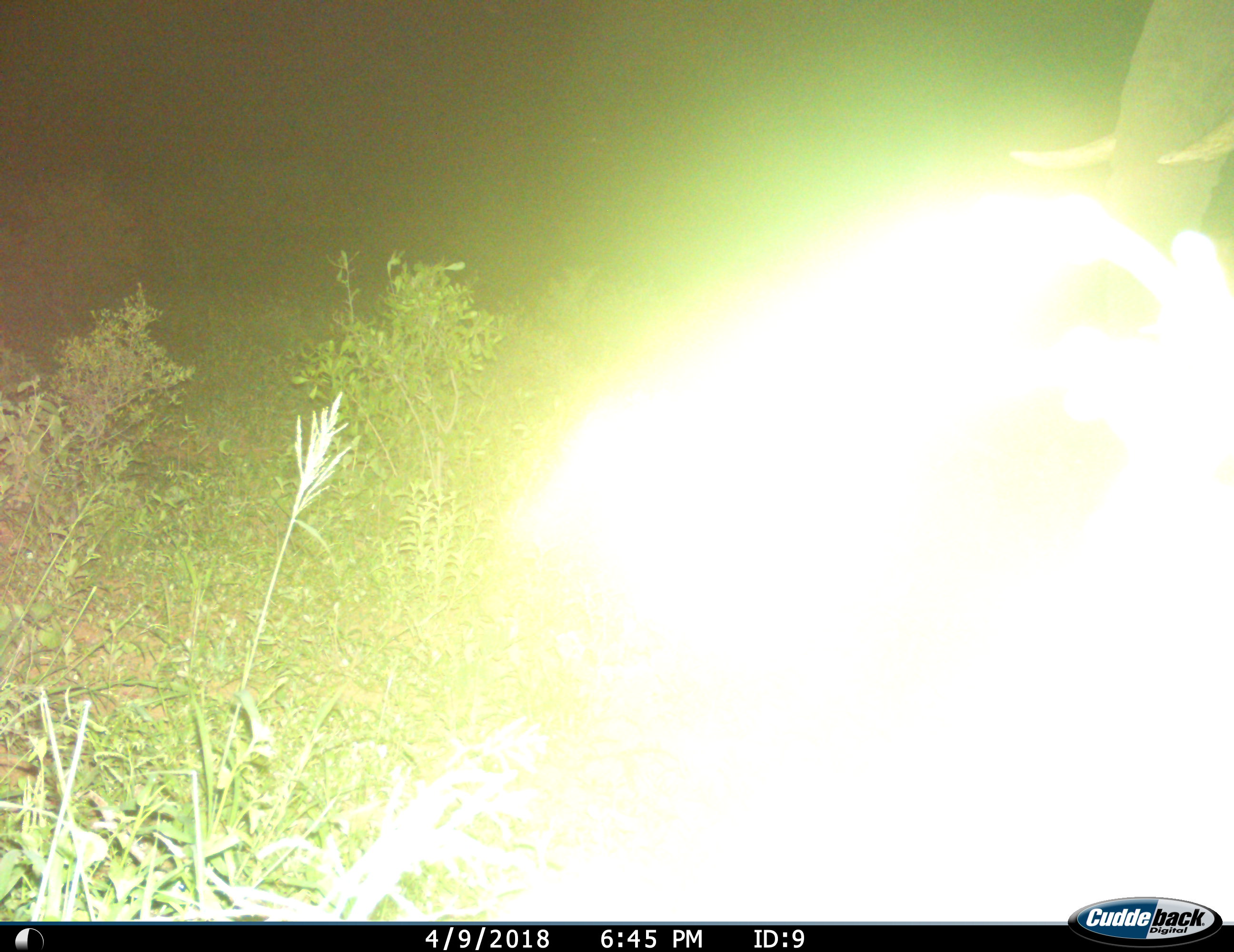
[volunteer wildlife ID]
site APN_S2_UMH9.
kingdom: Animalia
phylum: Chordata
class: Mammalia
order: Proboscidea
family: Elephantidae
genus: Loxodonta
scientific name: Loxodonta africana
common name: african bush elephant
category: elephant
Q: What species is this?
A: Elephant (african bush elephant) (Loxodonta africana).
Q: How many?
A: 1.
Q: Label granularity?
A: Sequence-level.